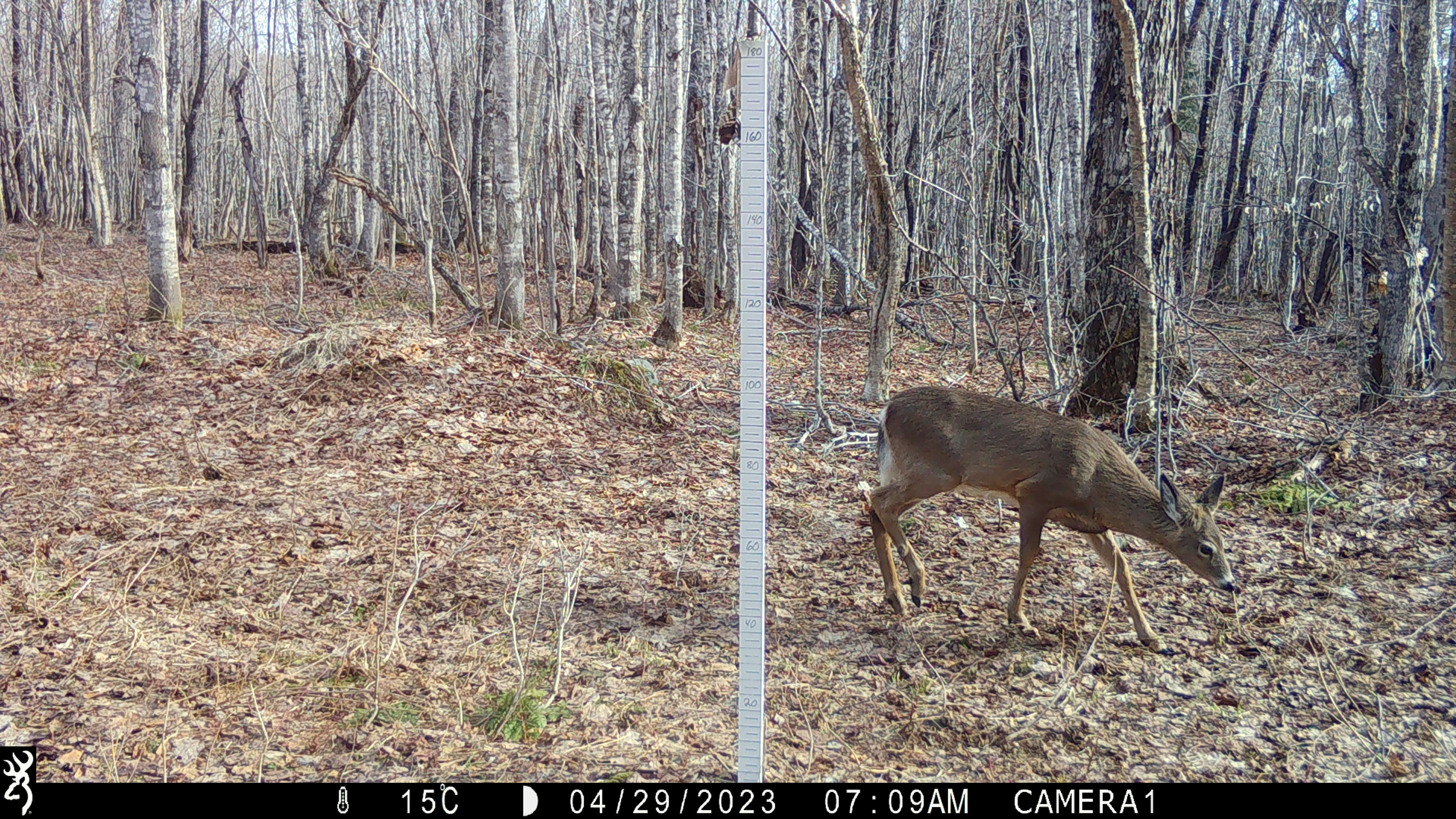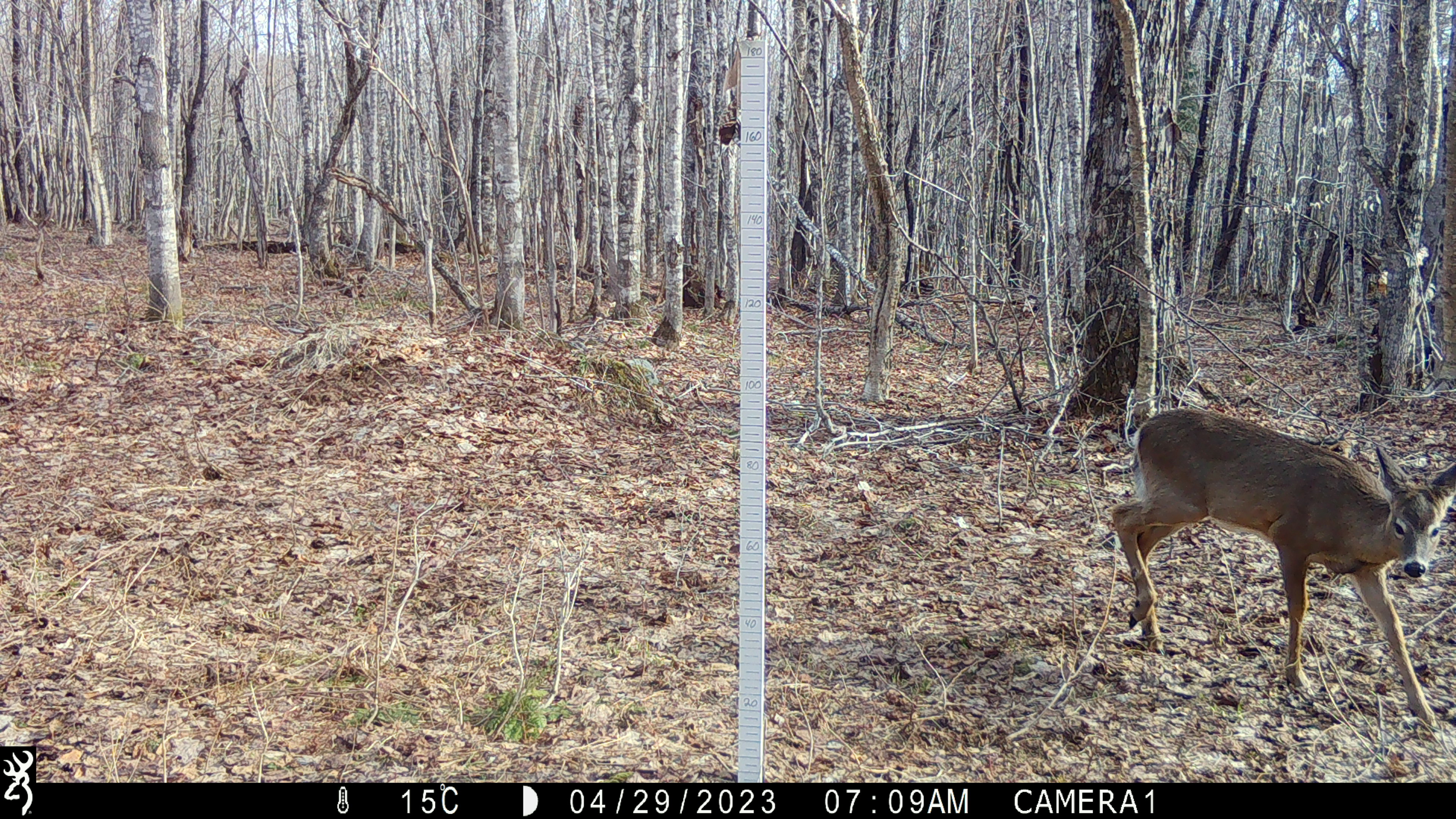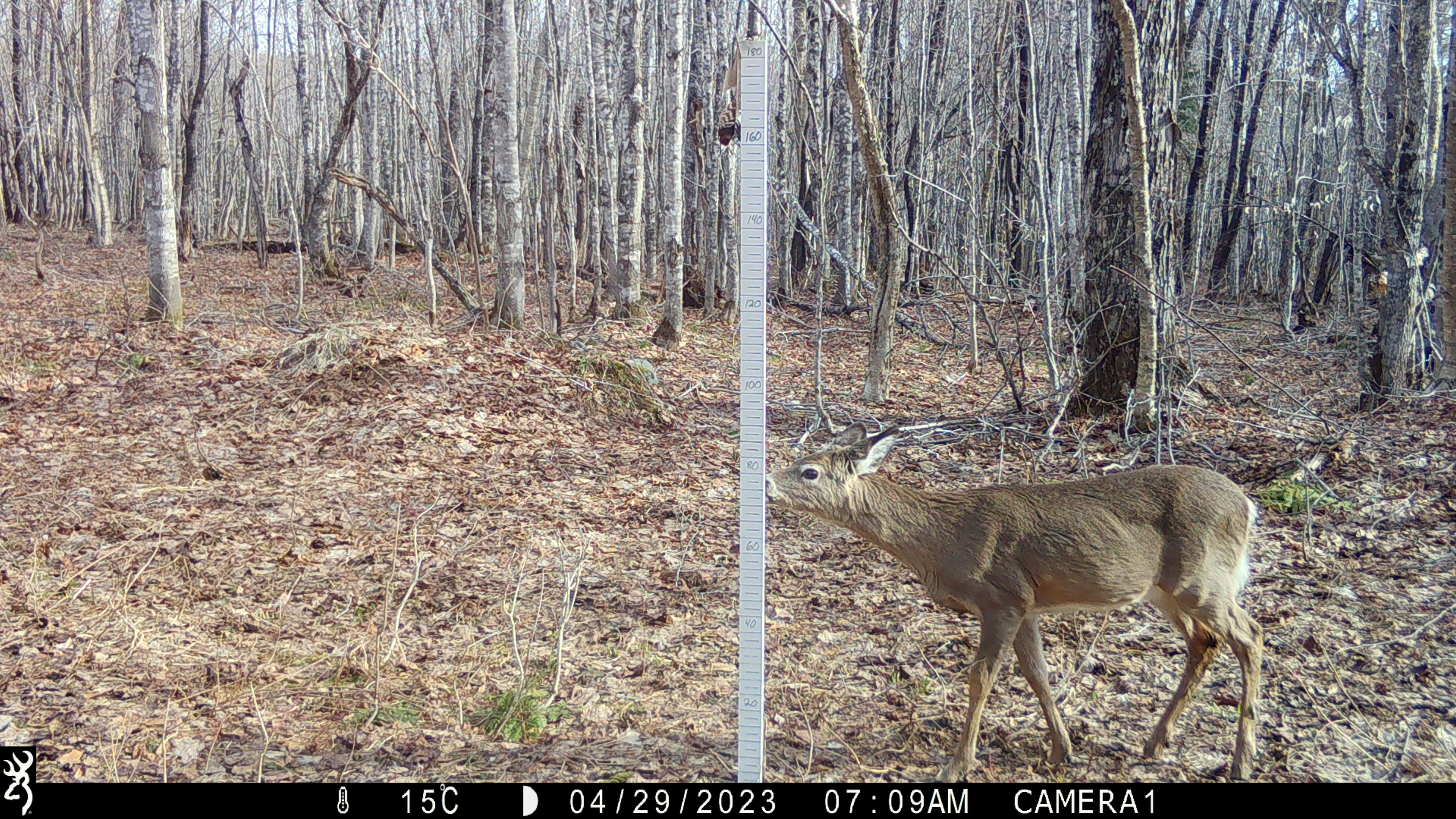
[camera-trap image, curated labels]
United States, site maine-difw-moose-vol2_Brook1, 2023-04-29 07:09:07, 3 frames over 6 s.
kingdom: Animalia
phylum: Chordata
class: Mammalia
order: Artiodactyla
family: Cervidae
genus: Odocoileus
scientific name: Odocoileus virginianus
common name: white-tailed deer